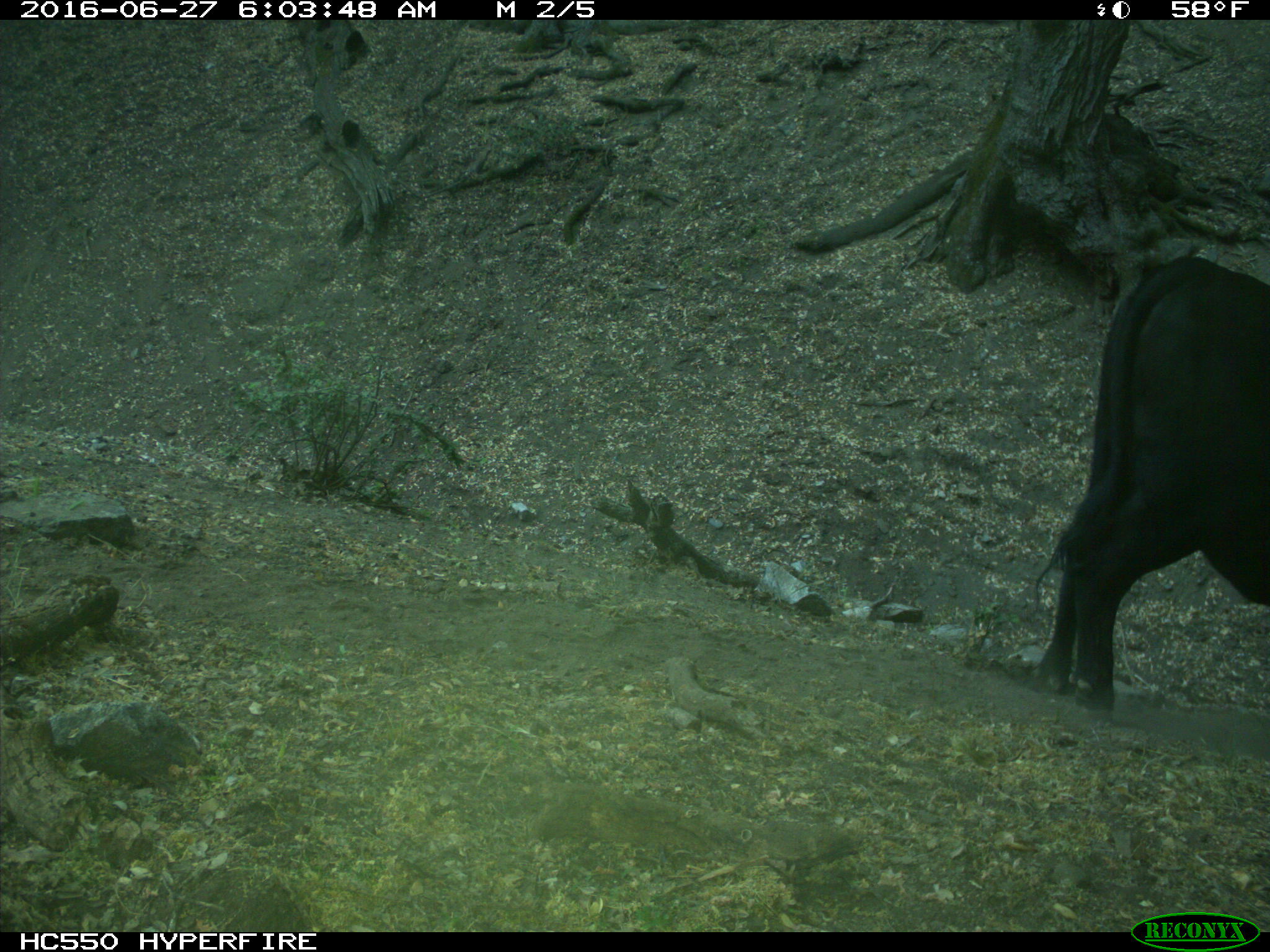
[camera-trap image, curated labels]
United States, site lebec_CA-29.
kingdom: Animalia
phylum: Chordata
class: Mammalia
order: Artiodactyla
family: Bovidae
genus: Bos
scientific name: Bos taurus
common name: domestic cow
Bos taurus (domestic cow).